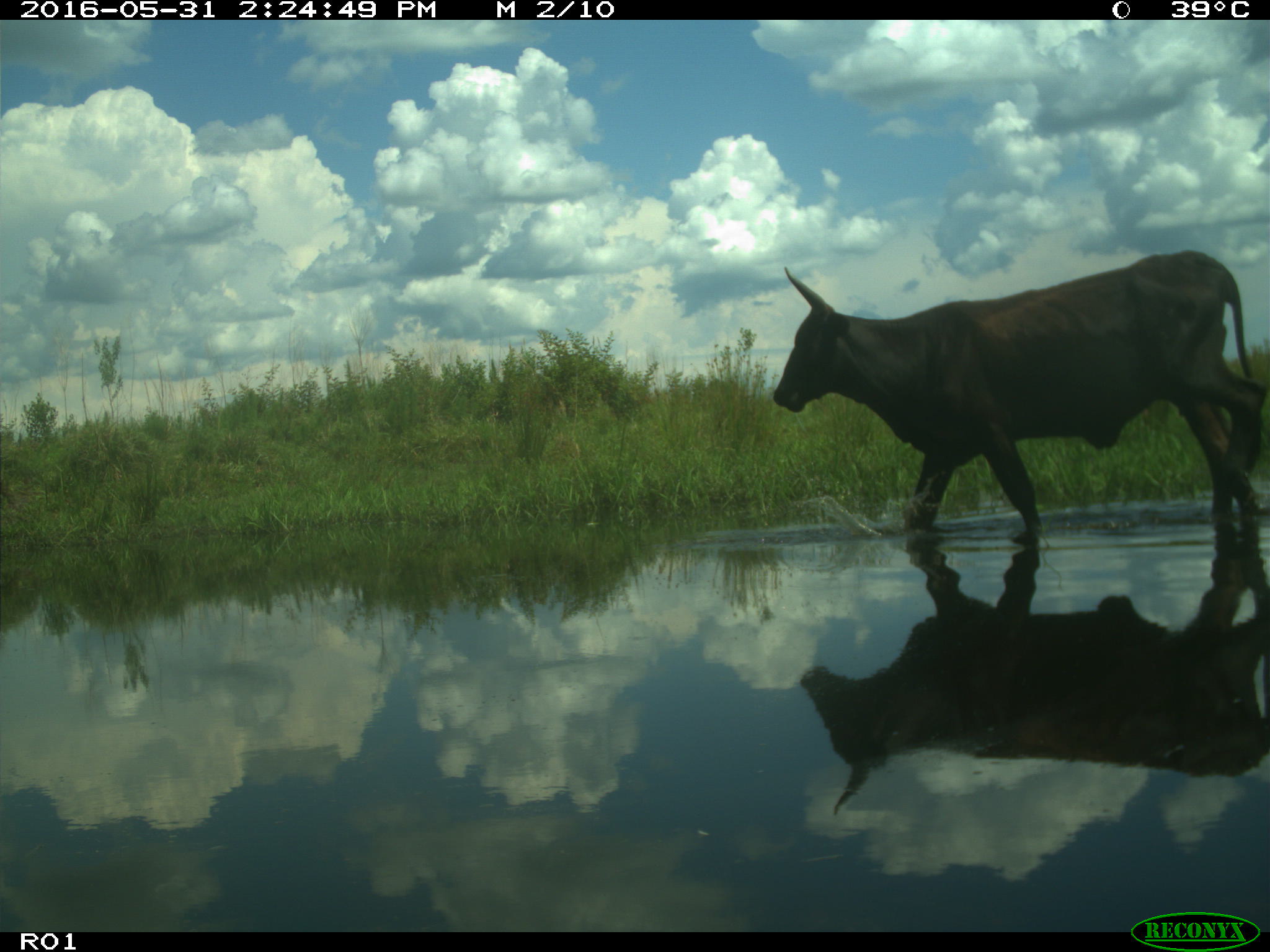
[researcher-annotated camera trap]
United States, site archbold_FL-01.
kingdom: Animalia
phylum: Chordata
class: Mammalia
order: Artiodactyla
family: Bovidae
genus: Bos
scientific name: Bos taurus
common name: domestic cow